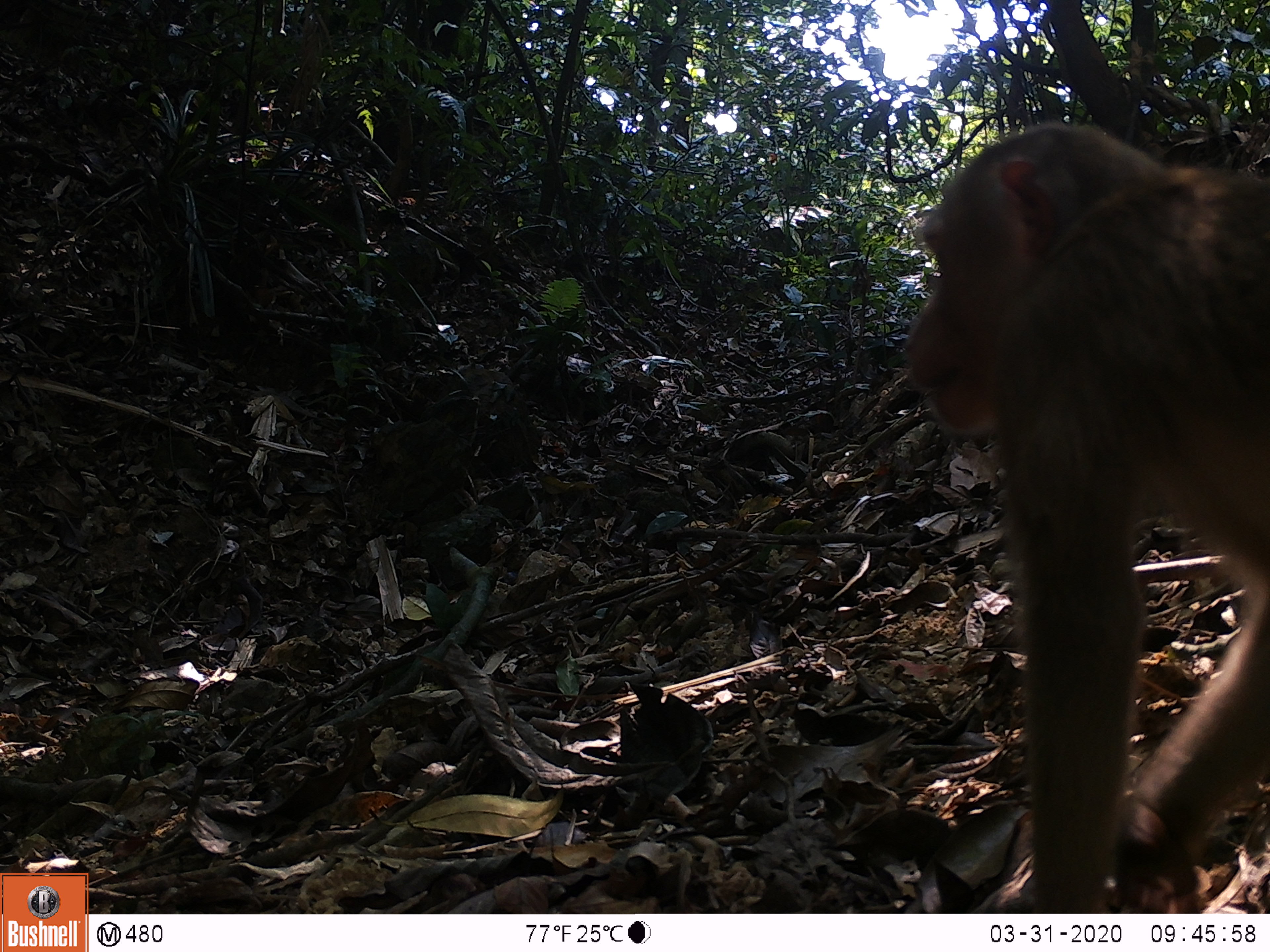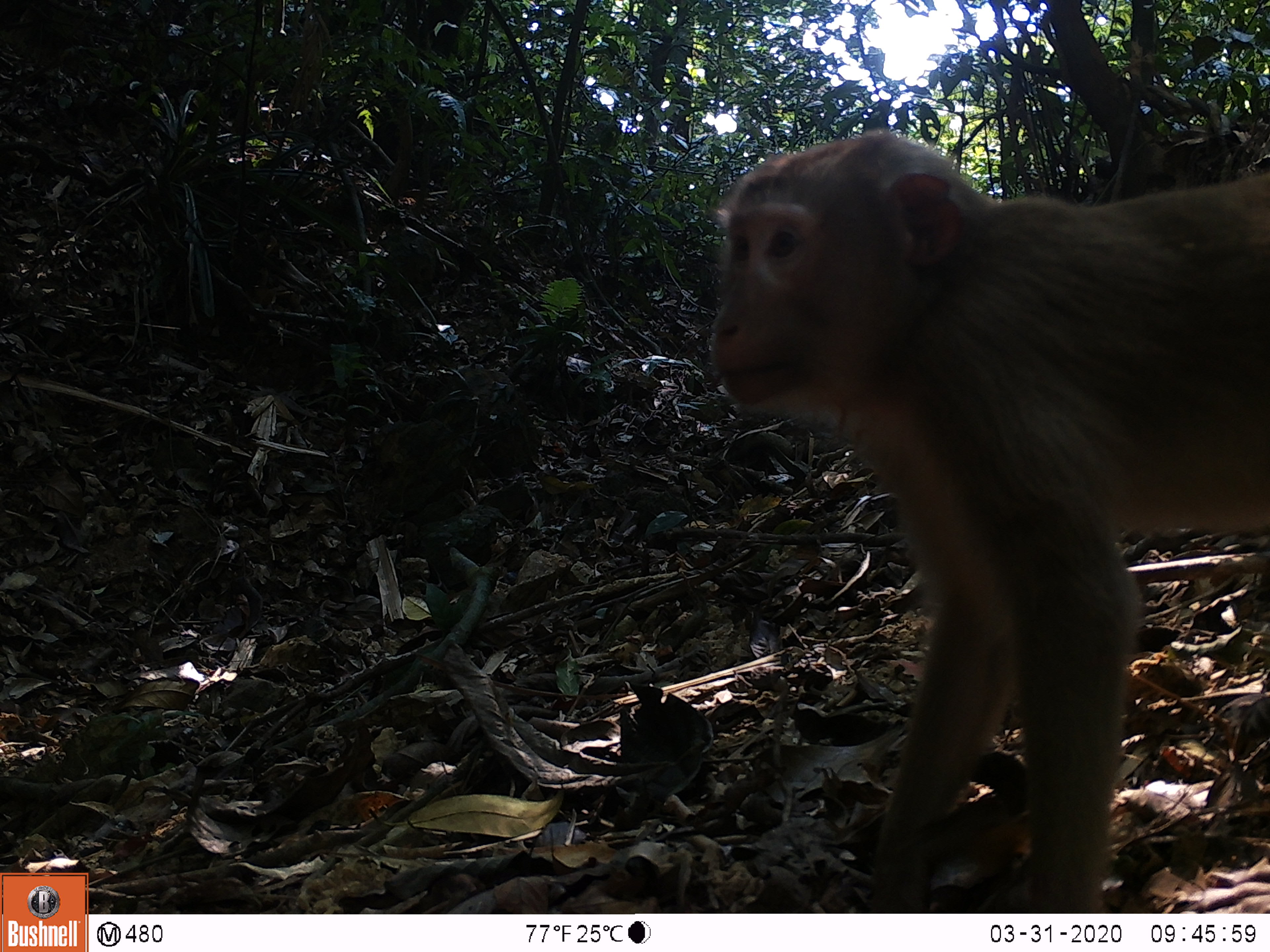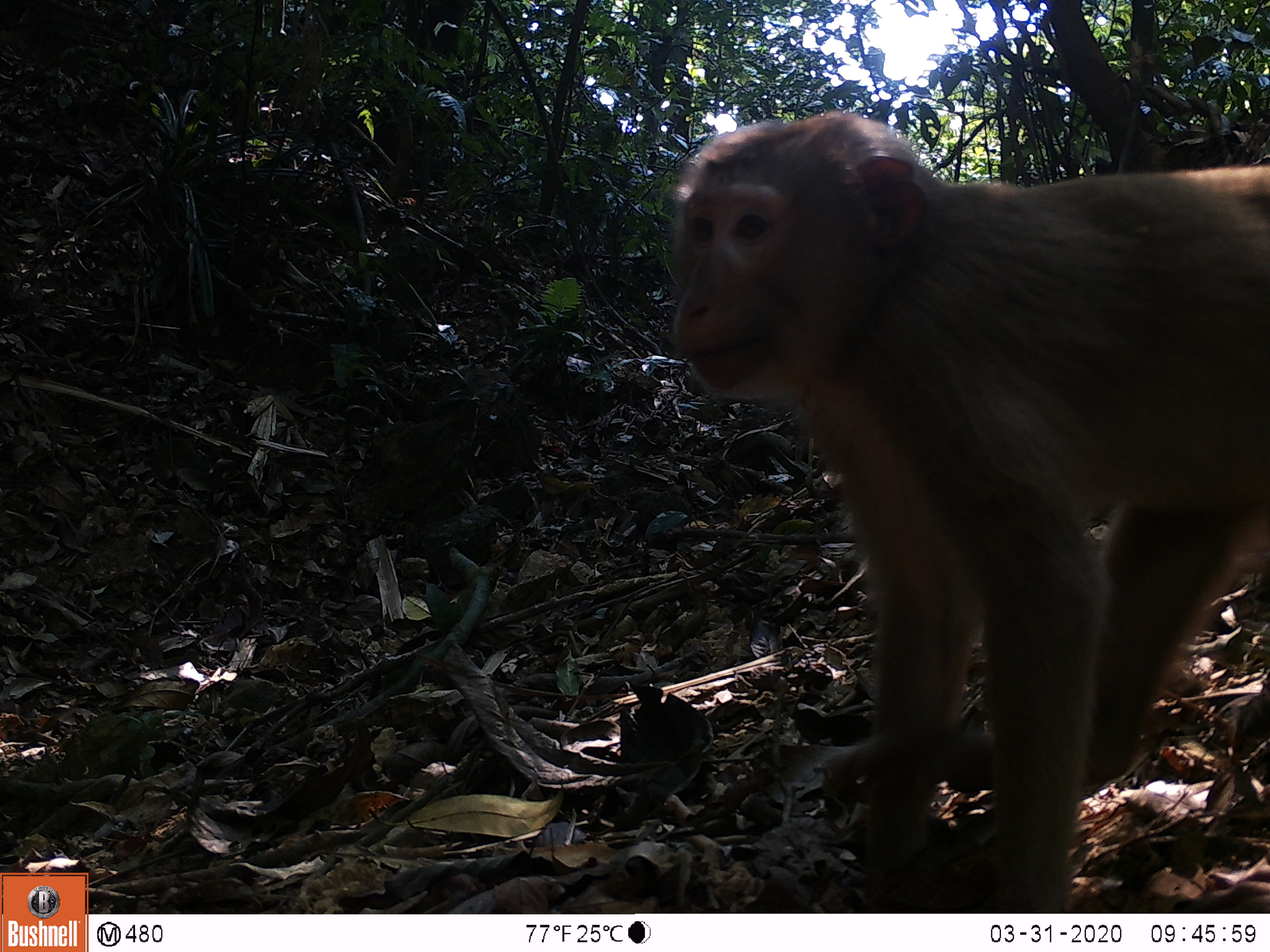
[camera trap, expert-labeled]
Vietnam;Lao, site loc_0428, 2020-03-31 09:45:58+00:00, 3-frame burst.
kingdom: Animalia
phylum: Chordata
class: Mammalia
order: Primates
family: Cercopithecidae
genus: Macaca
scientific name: Macaca nemestrina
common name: pig-tailed macaque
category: pig tailed macaque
Pig tailed macaque (pig-tailed macaque) (Macaca nemestrina). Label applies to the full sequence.